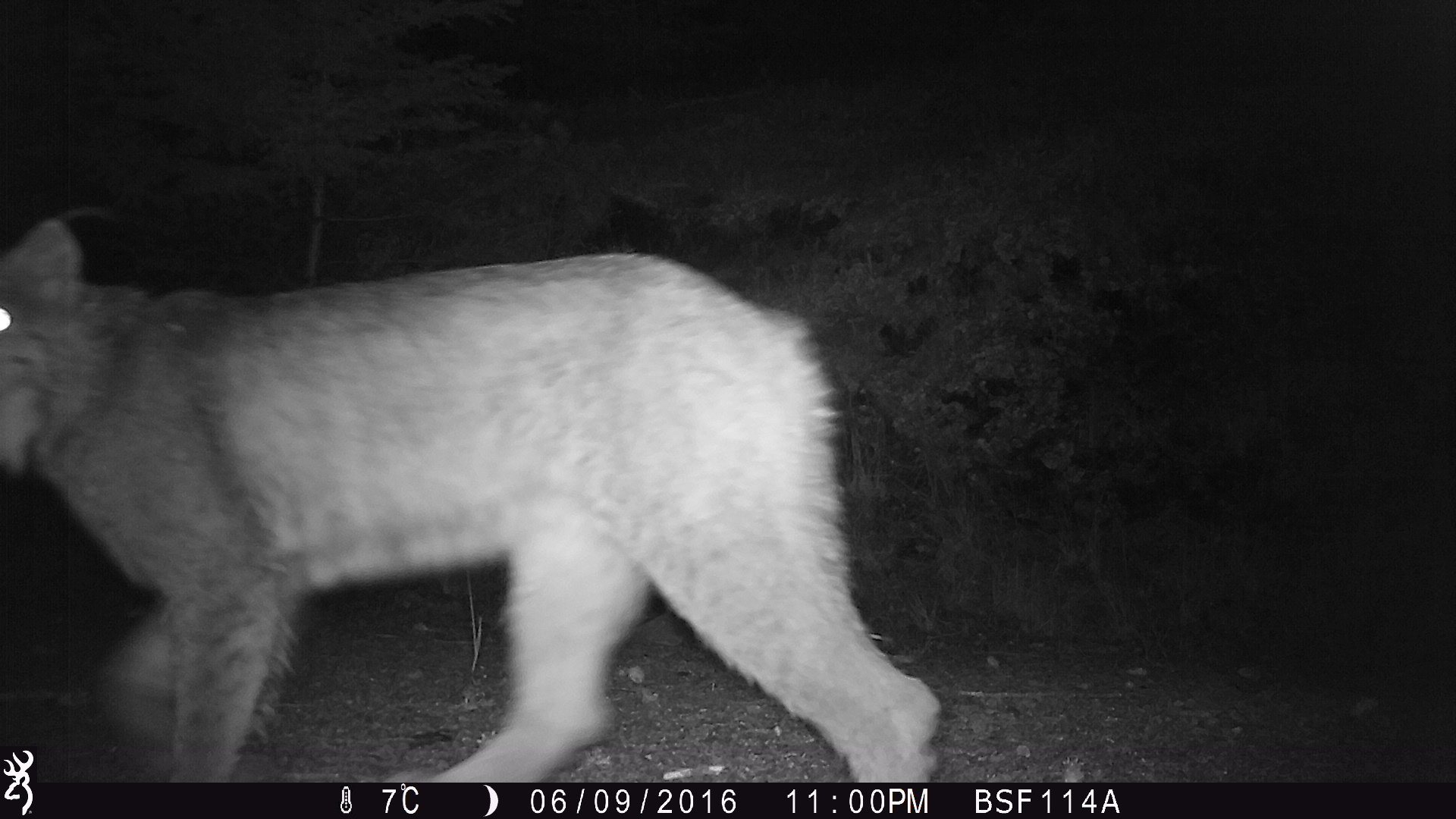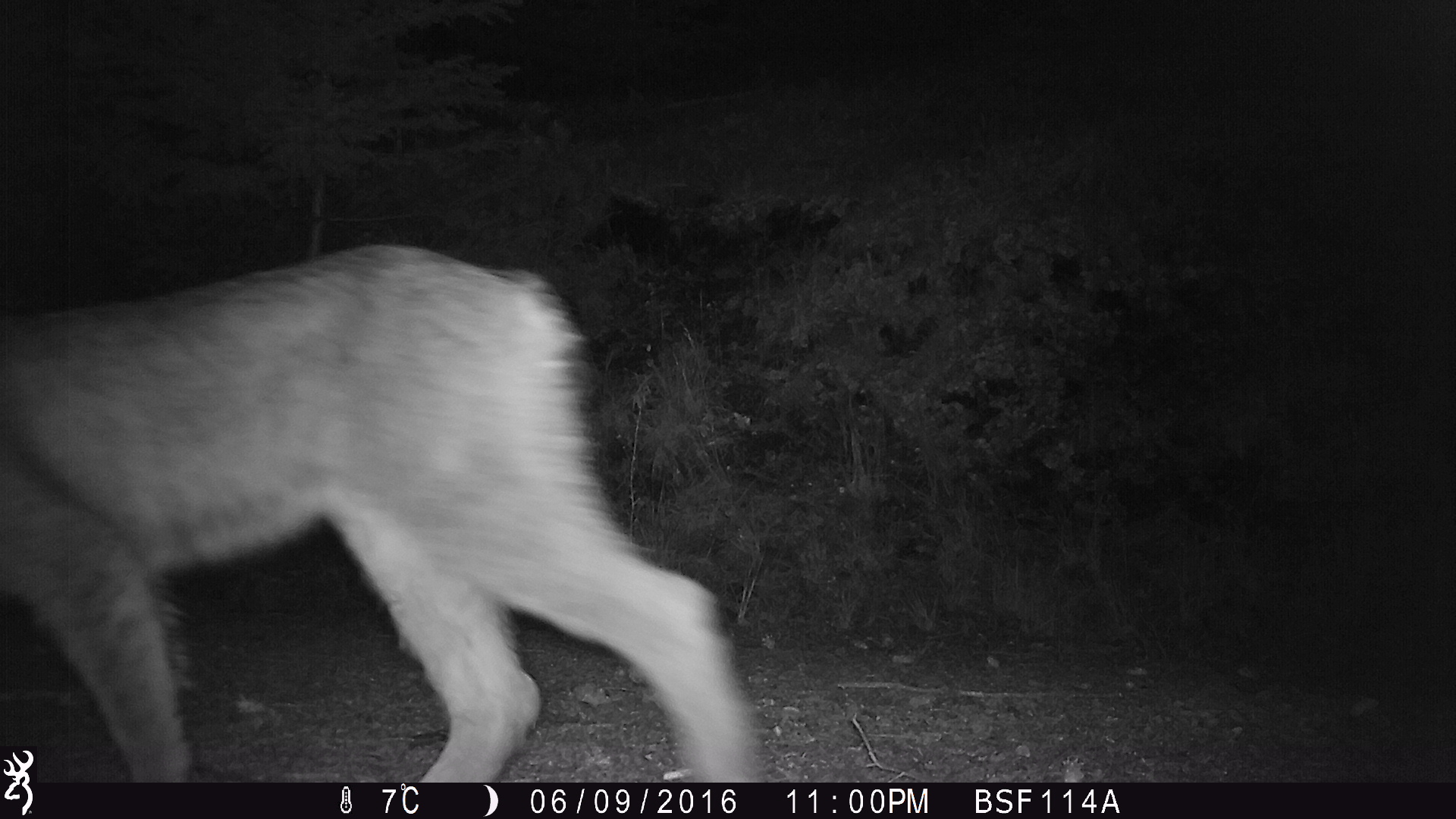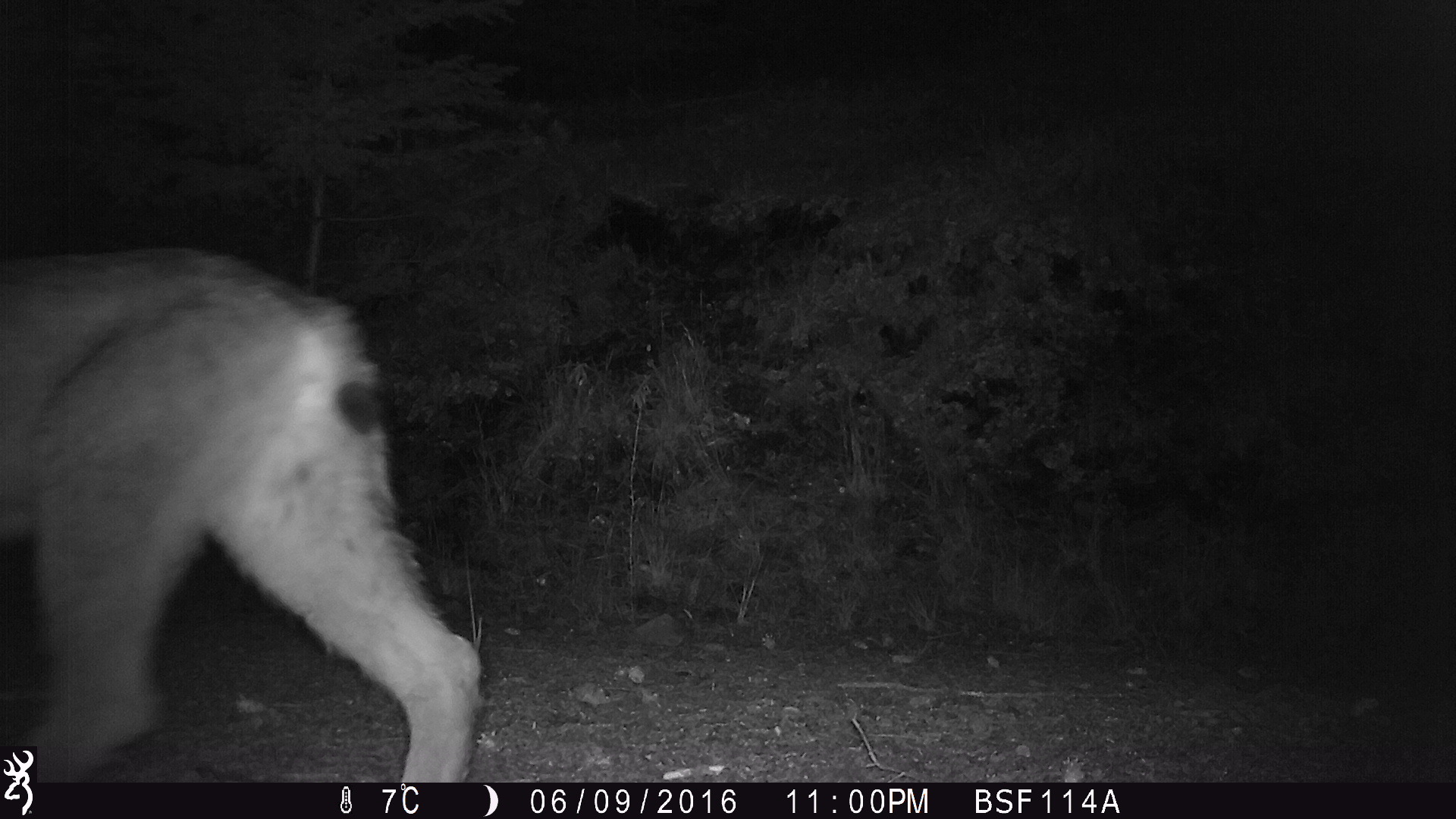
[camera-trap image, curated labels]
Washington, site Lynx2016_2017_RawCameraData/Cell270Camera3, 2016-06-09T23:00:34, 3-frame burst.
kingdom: Animalia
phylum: Chordata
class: Mammalia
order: Carnivora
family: Felidae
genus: Lynx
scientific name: Lynx canadensis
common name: canada lynx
Lynx canadensis (canada lynx). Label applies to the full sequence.